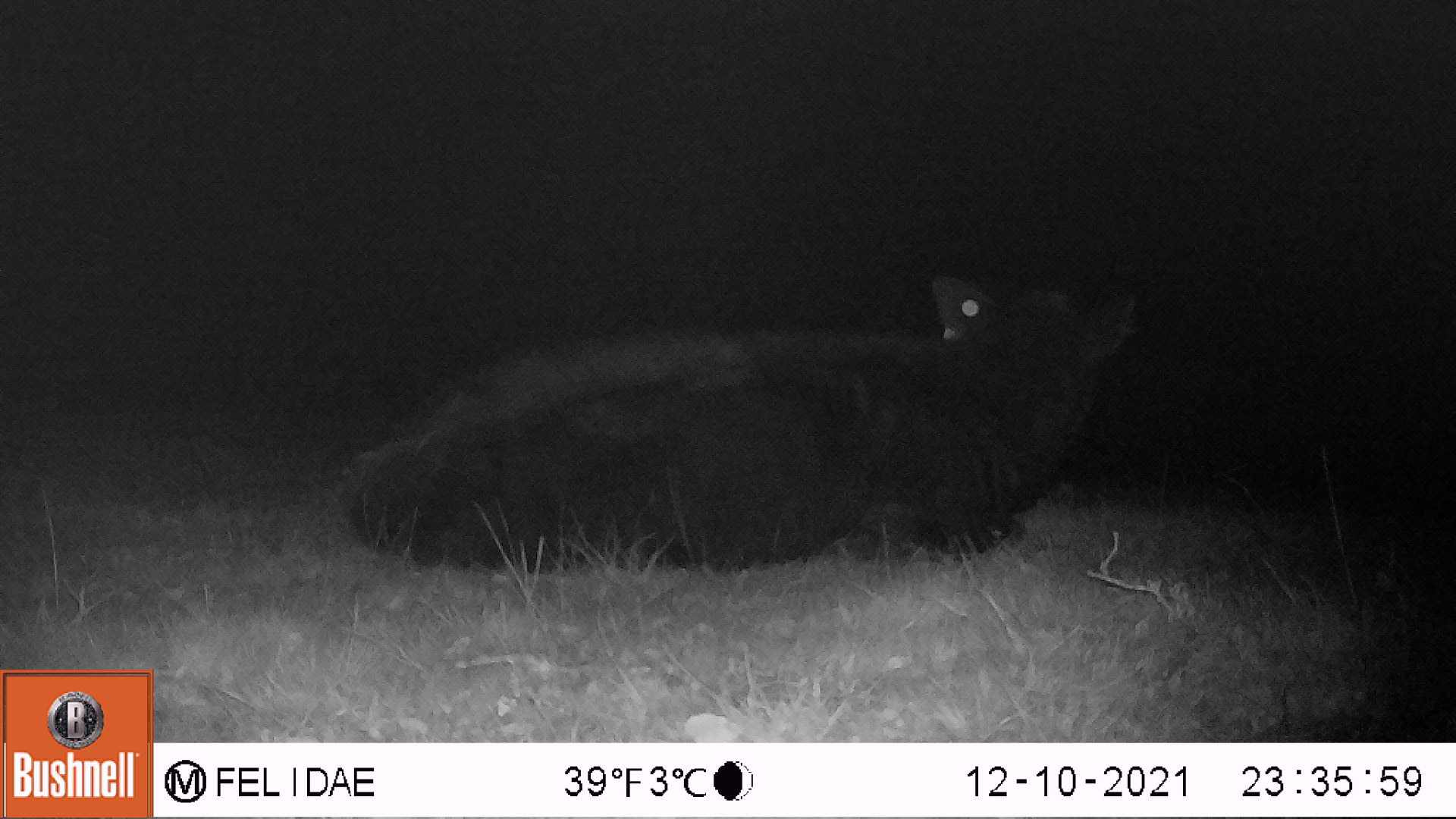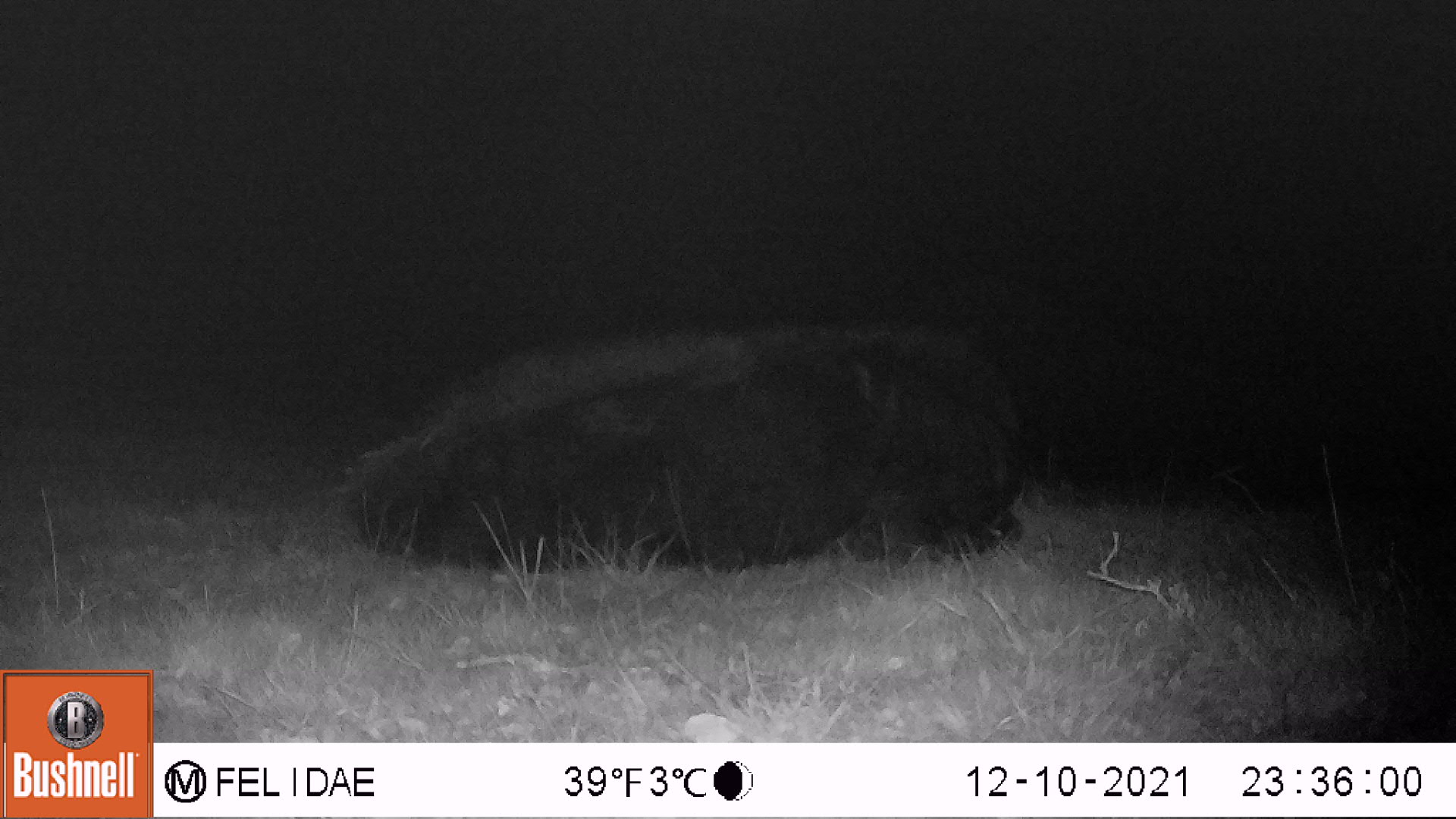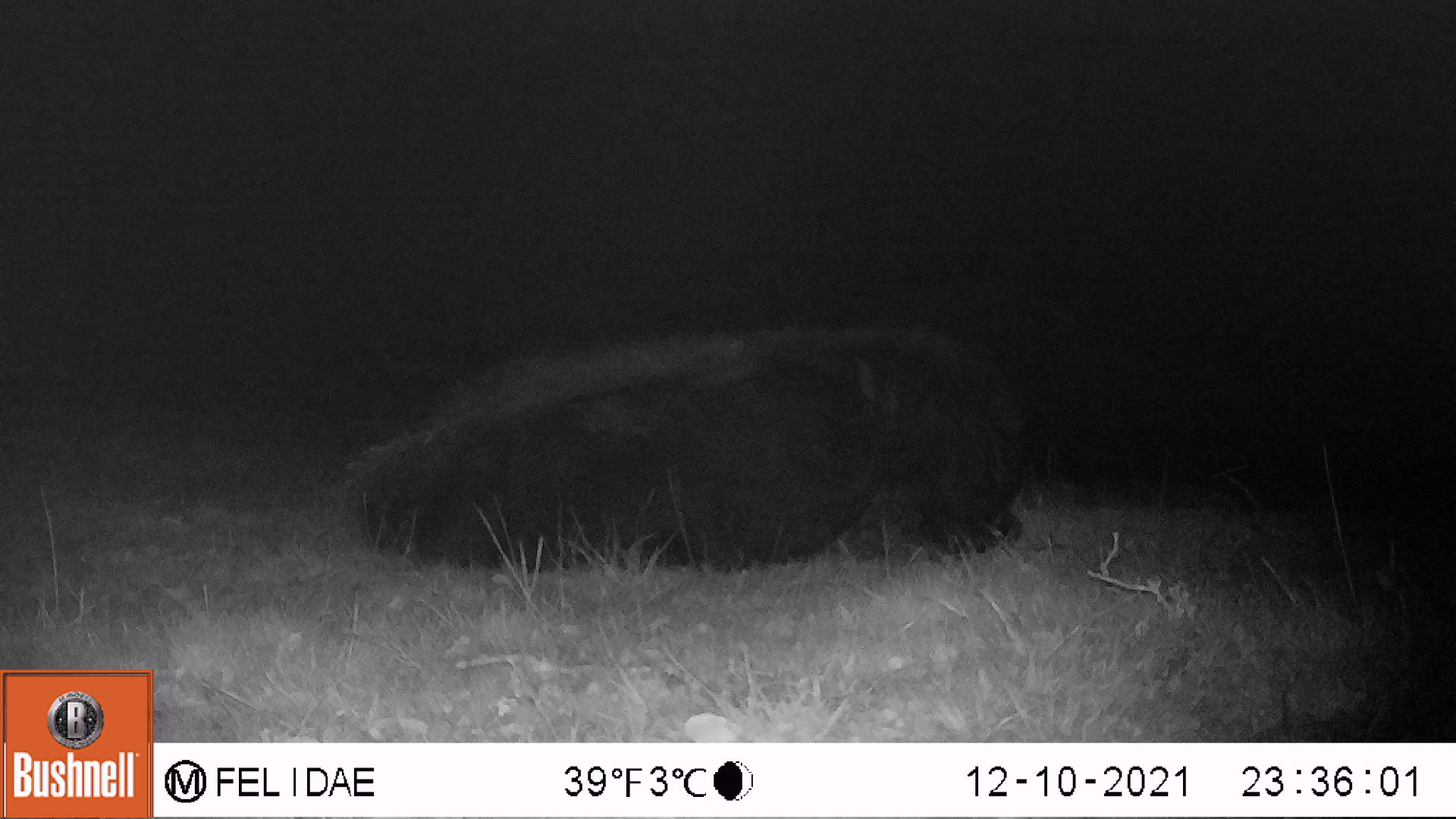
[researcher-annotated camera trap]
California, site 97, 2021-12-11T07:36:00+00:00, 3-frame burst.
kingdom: Animalia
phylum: Chordata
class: Mammalia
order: Artiodactyla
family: Bovidae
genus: Bos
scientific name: Bos taurus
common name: domestic cattle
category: cattle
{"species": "cattle (domestic cattle) (Bos taurus)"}